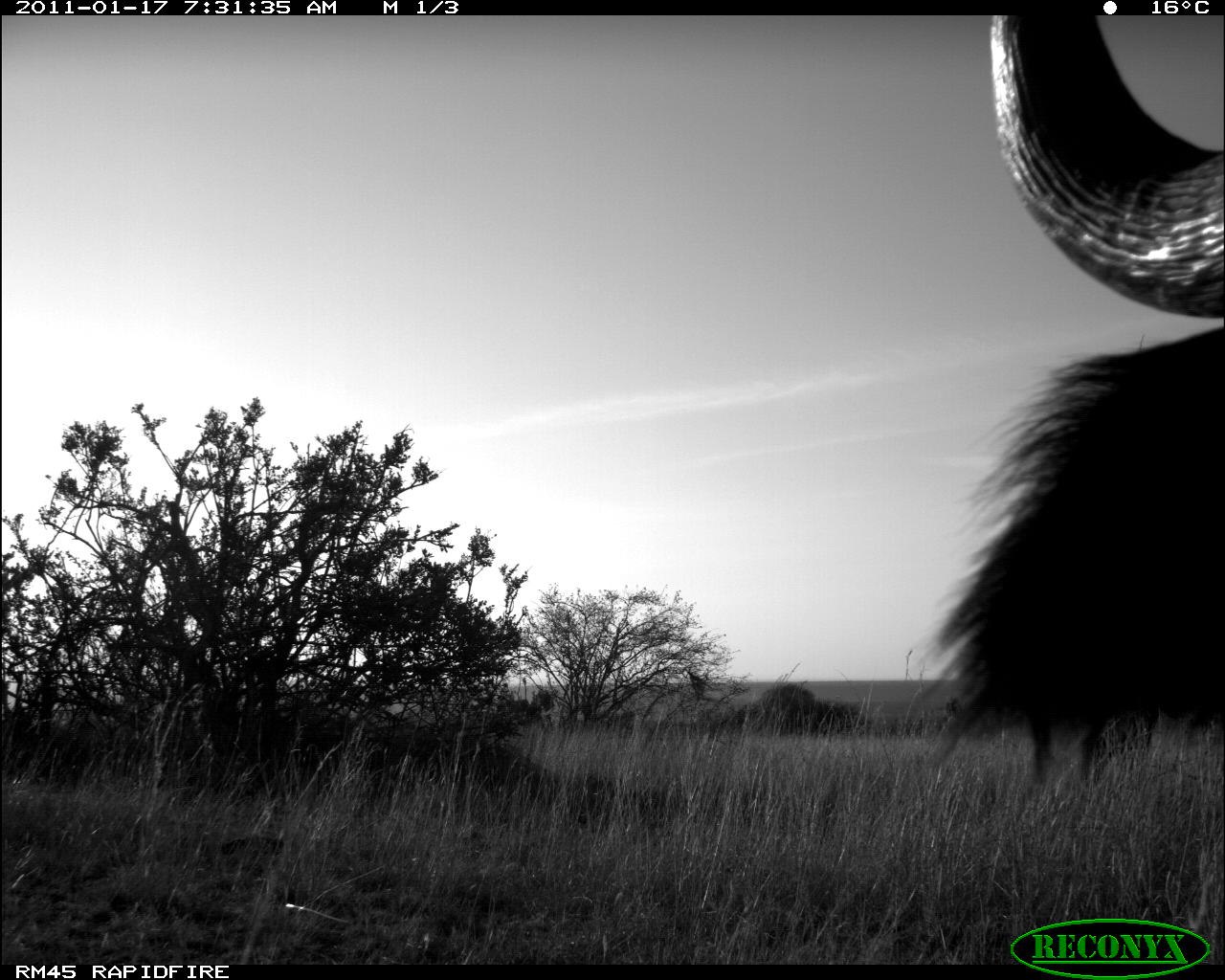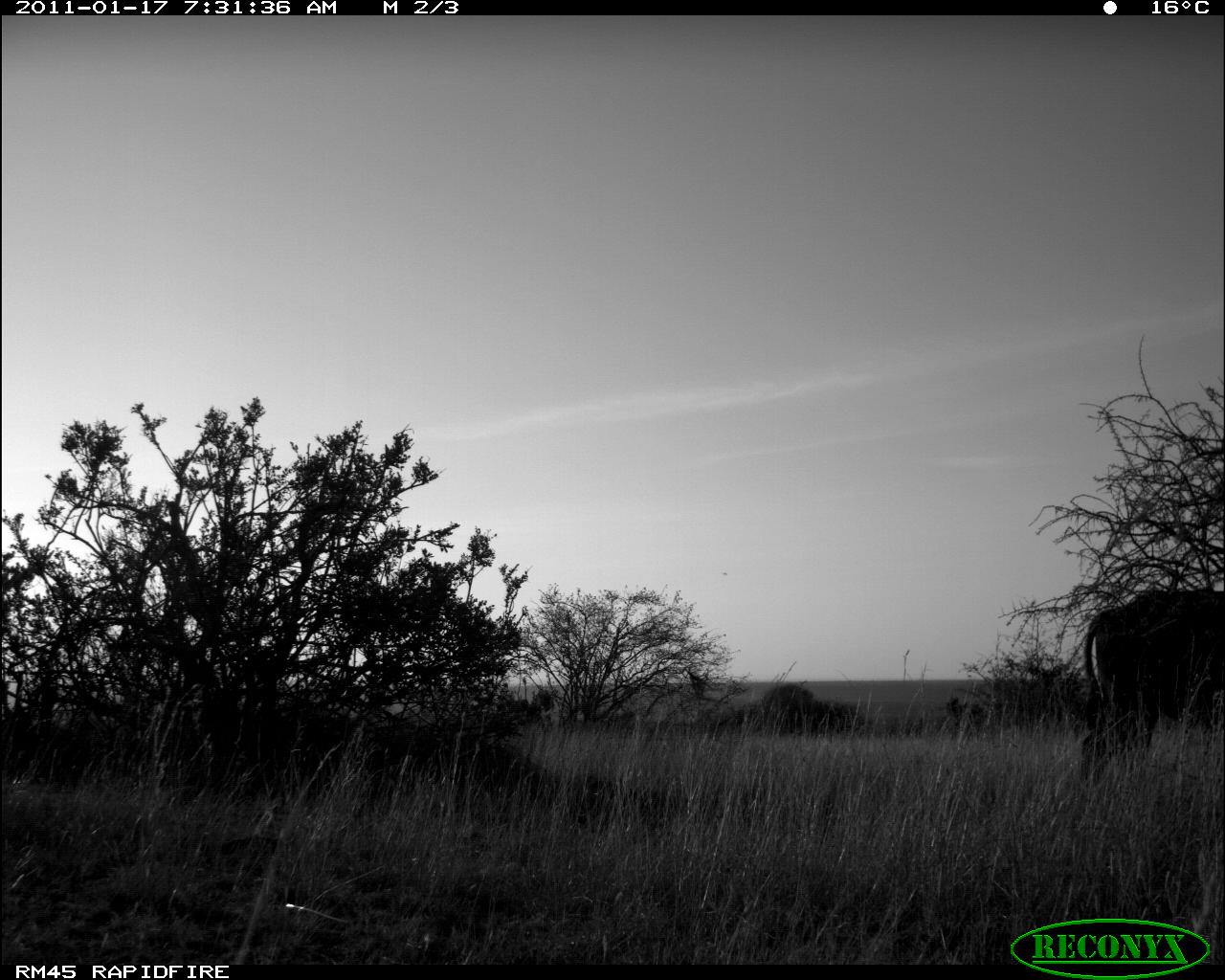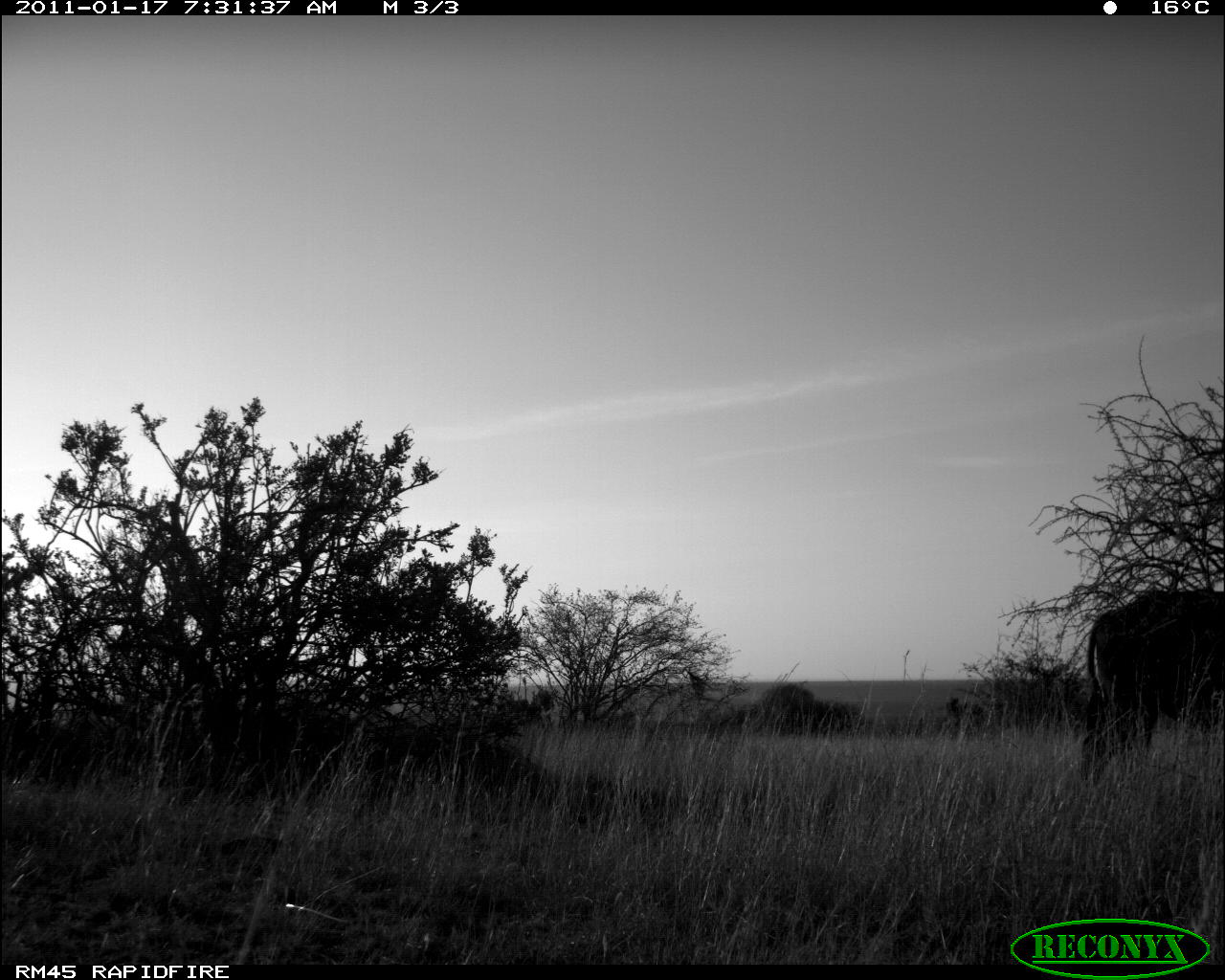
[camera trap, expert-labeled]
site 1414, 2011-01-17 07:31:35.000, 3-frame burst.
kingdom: Animalia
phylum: Chordata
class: Mammalia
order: Artiodactyla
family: Bovidae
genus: Syncerus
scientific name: Syncerus caffer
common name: african buffalo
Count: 1.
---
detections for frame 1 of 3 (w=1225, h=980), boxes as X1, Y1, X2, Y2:
syncerus caffer: 919, 16, 1222, 767; 1026, 715, 1159, 788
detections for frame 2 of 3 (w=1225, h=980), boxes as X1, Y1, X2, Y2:
syncerus caffer: 1083, 588, 1224, 789